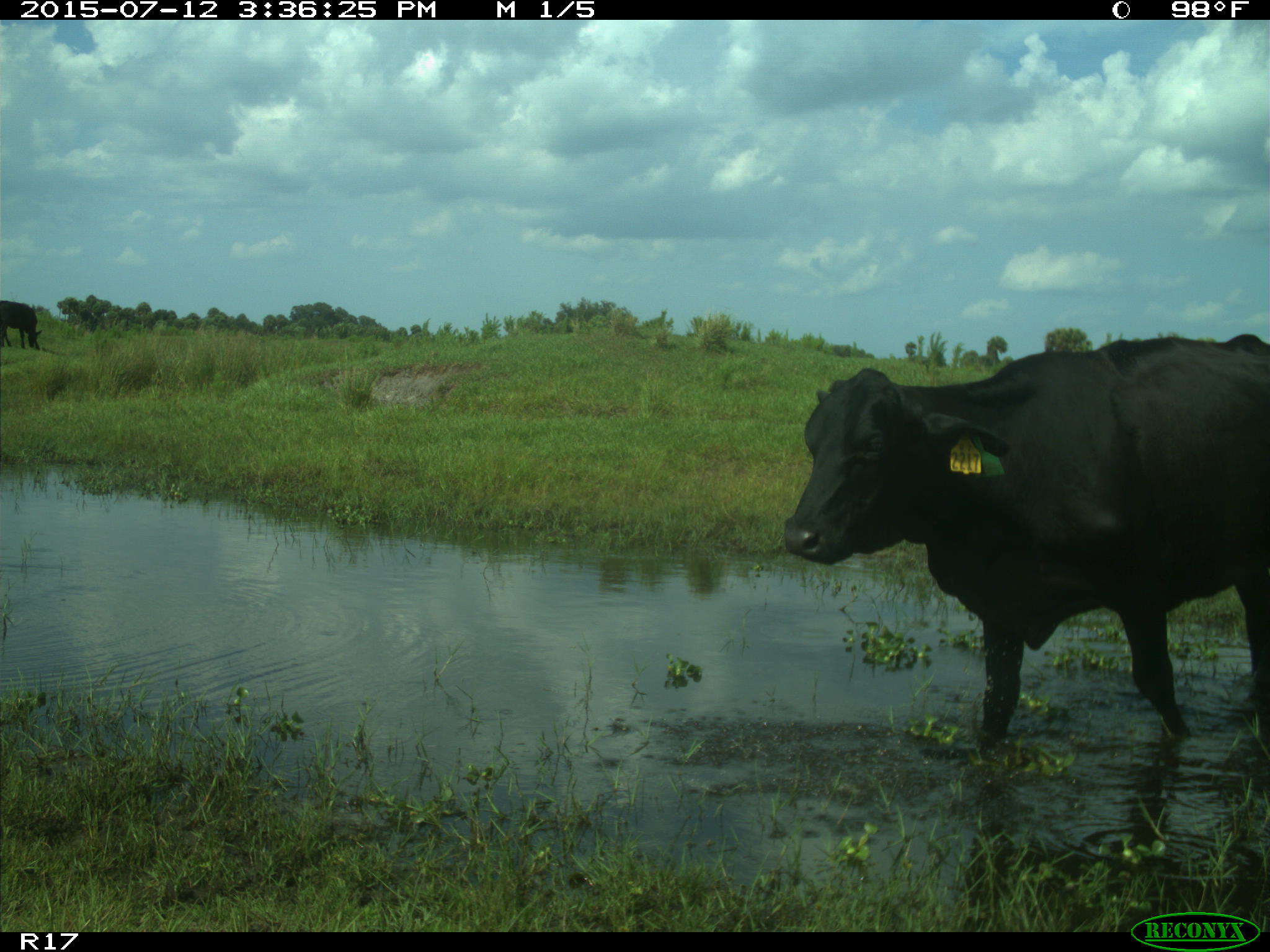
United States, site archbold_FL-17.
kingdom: Animalia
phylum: Chordata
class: Mammalia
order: Artiodactyla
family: Bovidae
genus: Bos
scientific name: Bos taurus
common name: domestic cow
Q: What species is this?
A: Bos taurus (domestic cow).